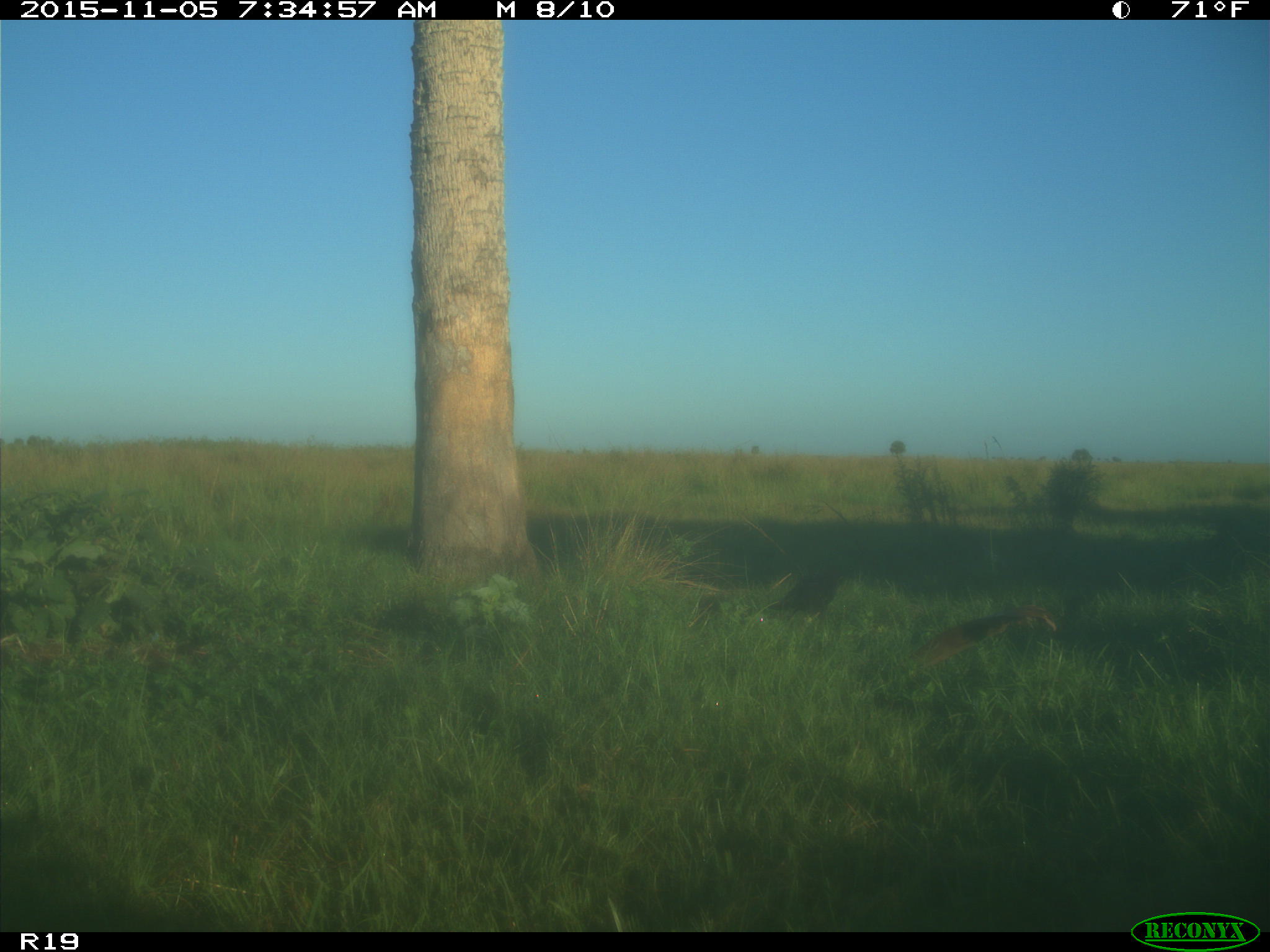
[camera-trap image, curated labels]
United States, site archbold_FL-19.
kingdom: Animalia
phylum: Chordata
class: Aves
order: Passeriformes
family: Corvidae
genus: Corvus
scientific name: Corvus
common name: crows and ravens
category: unidentified corvus